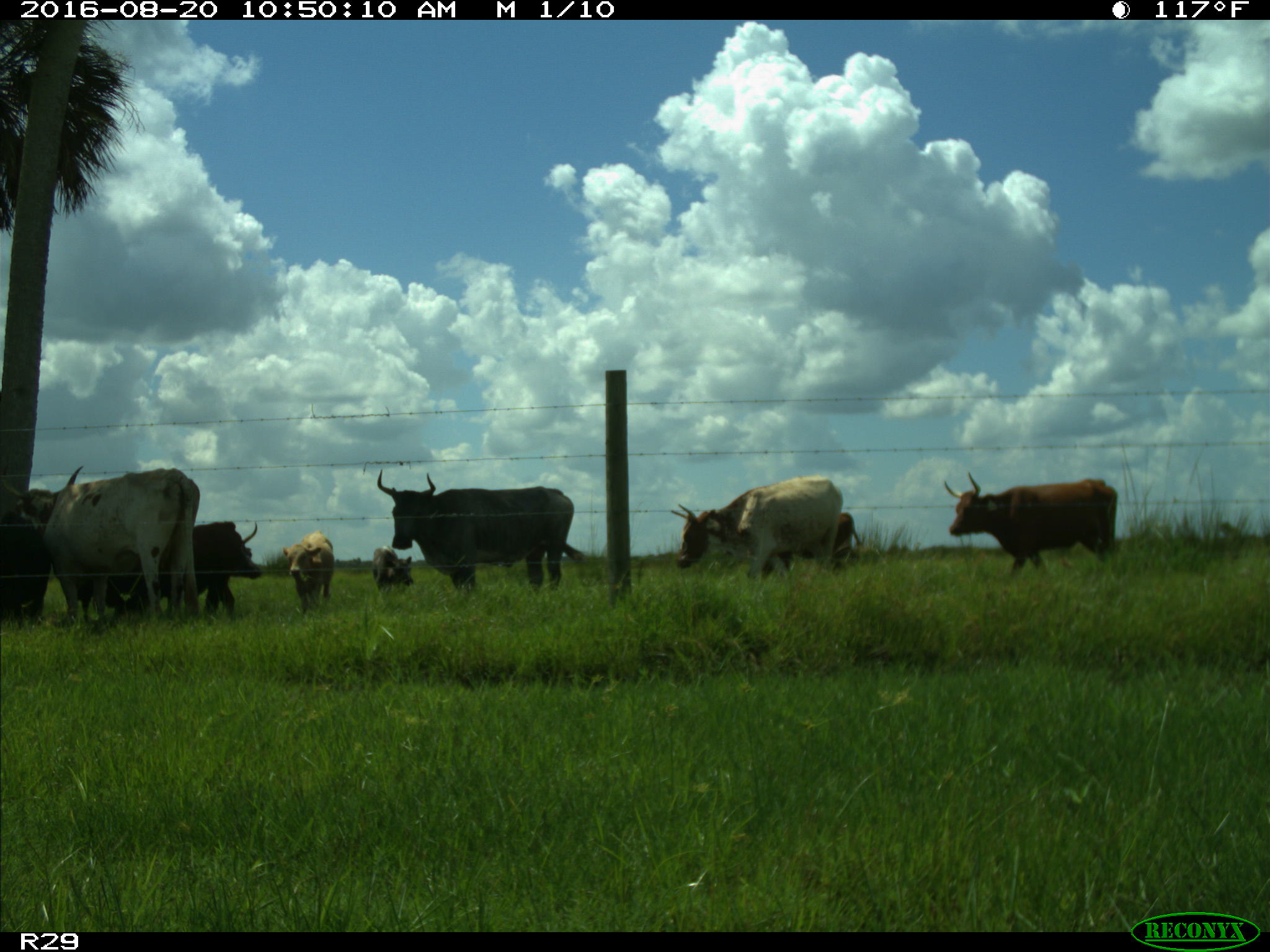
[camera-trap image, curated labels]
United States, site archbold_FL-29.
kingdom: Animalia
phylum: Chordata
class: Mammalia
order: Artiodactyla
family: Bovidae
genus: Bos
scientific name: Bos taurus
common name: domestic cow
Bos taurus (domestic cow).